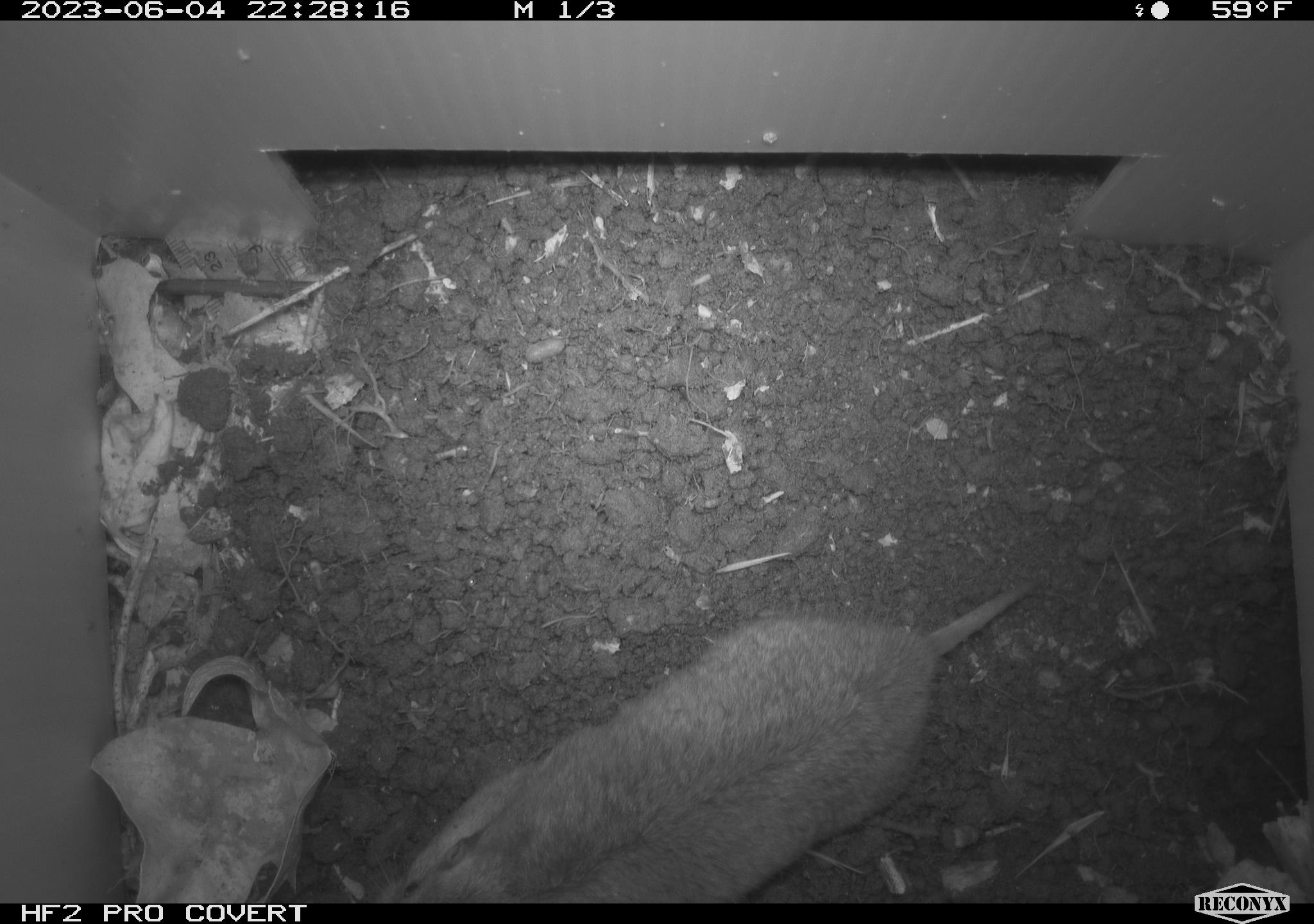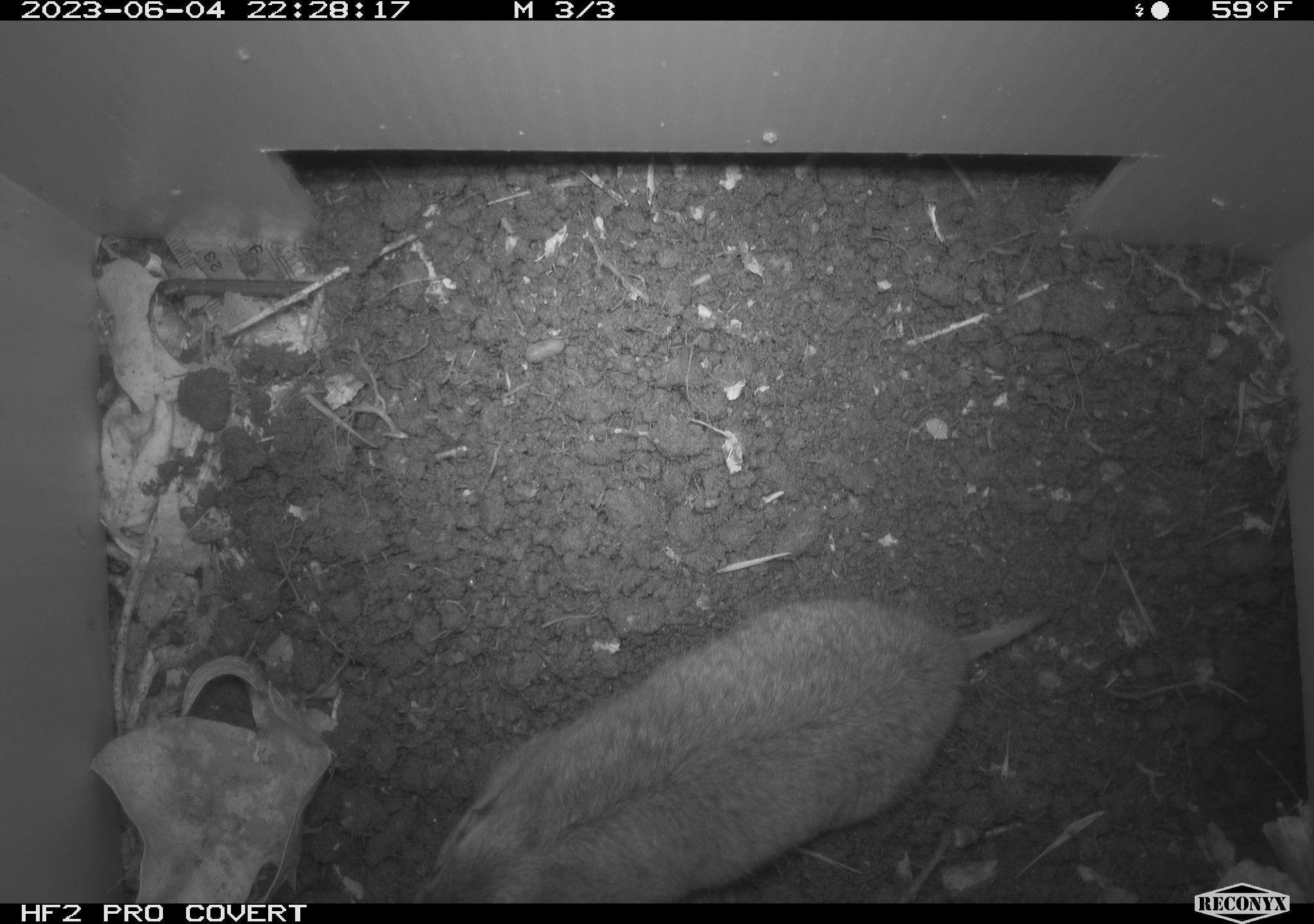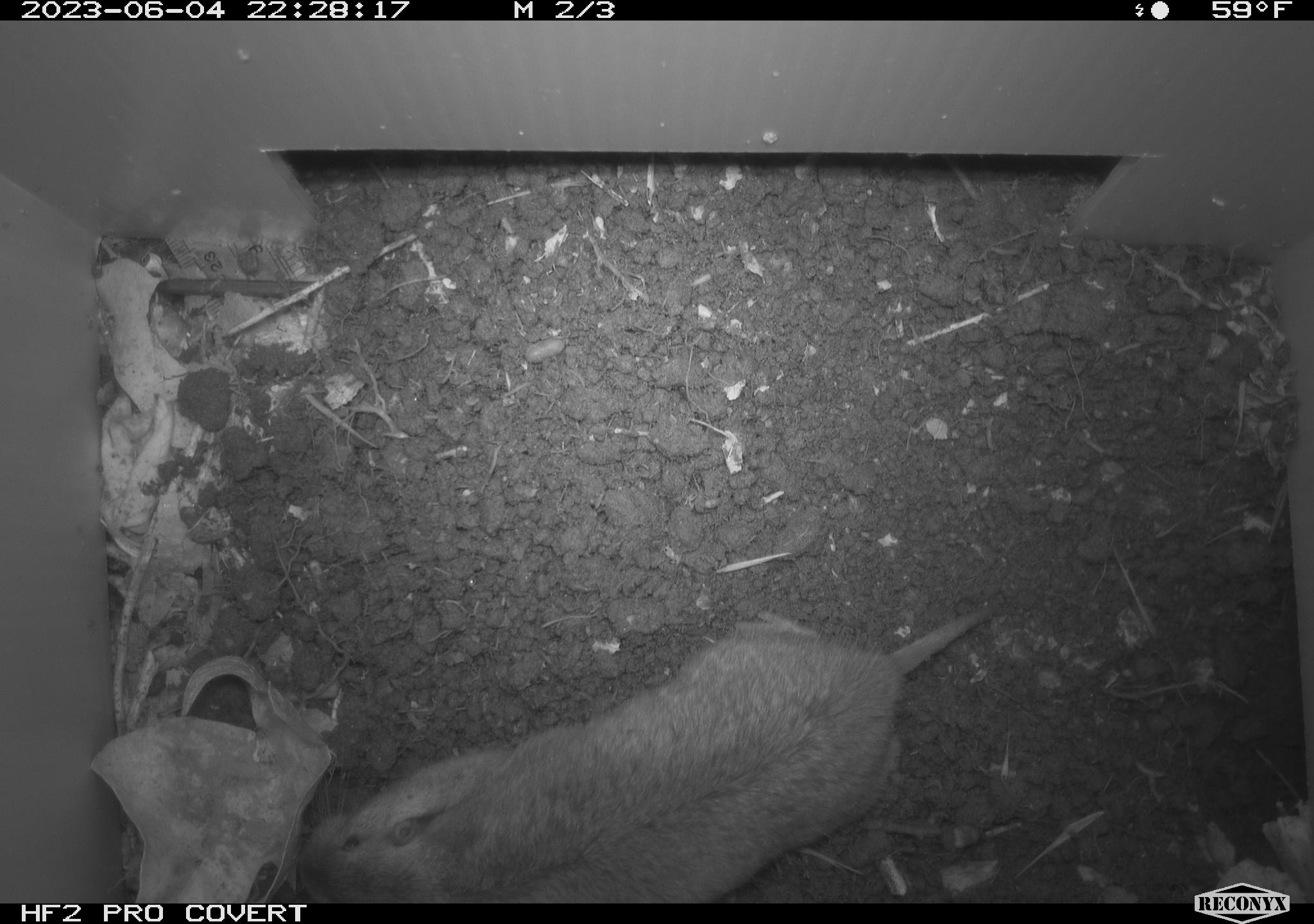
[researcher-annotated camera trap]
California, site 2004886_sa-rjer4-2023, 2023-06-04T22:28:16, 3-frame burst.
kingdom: Animalia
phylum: Chordata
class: Mammalia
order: Rodentia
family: Geomyidae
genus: Megascapheus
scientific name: Megascapheus bottae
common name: botta's pocket gopher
Botta's pocket gopher (Megascapheus bottae).